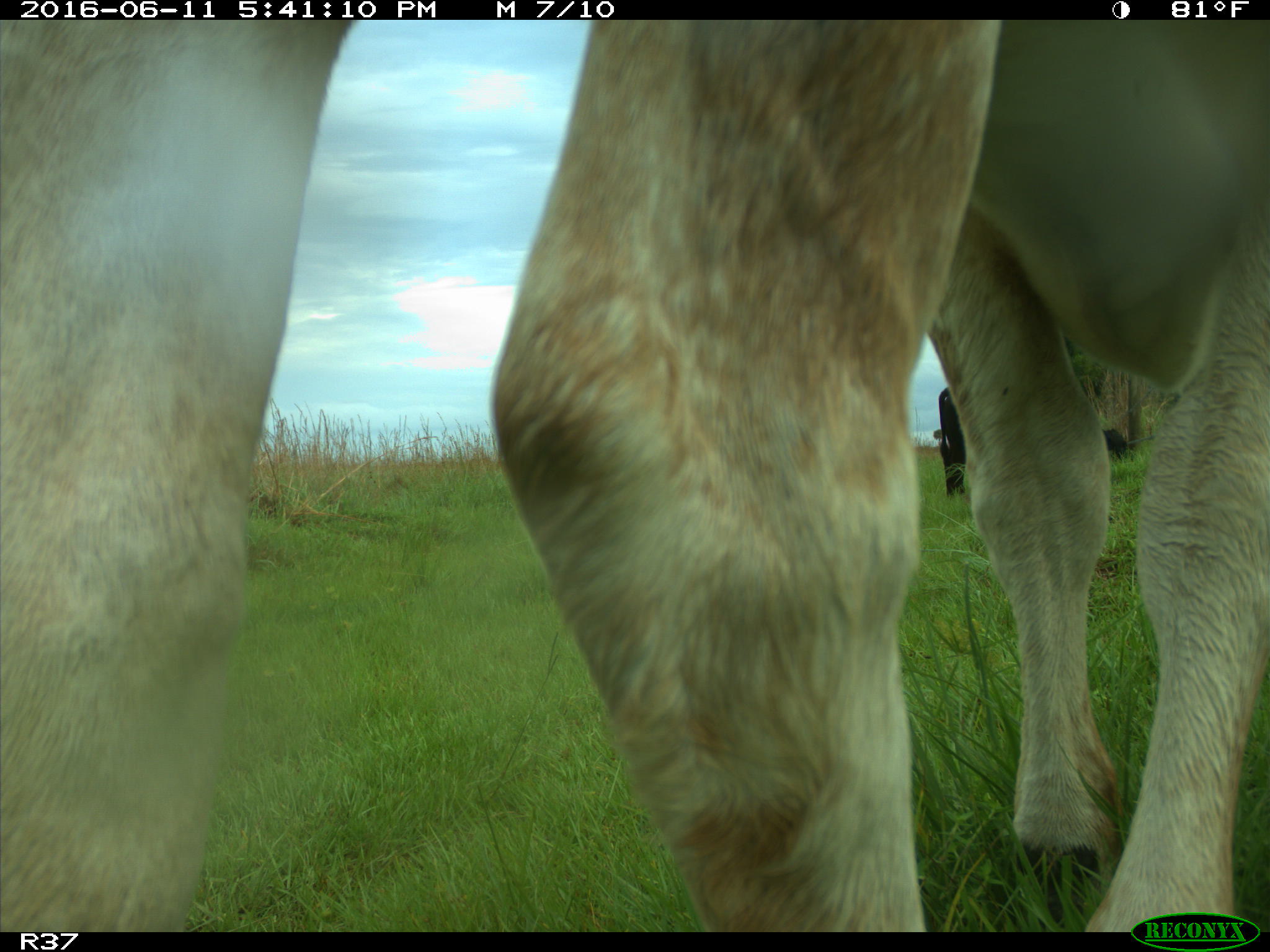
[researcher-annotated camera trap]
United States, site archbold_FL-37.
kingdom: Animalia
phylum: Chordata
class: Mammalia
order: Artiodactyla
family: Bovidae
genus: Bos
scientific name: Bos taurus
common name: domestic cow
Bos taurus (domestic cow).